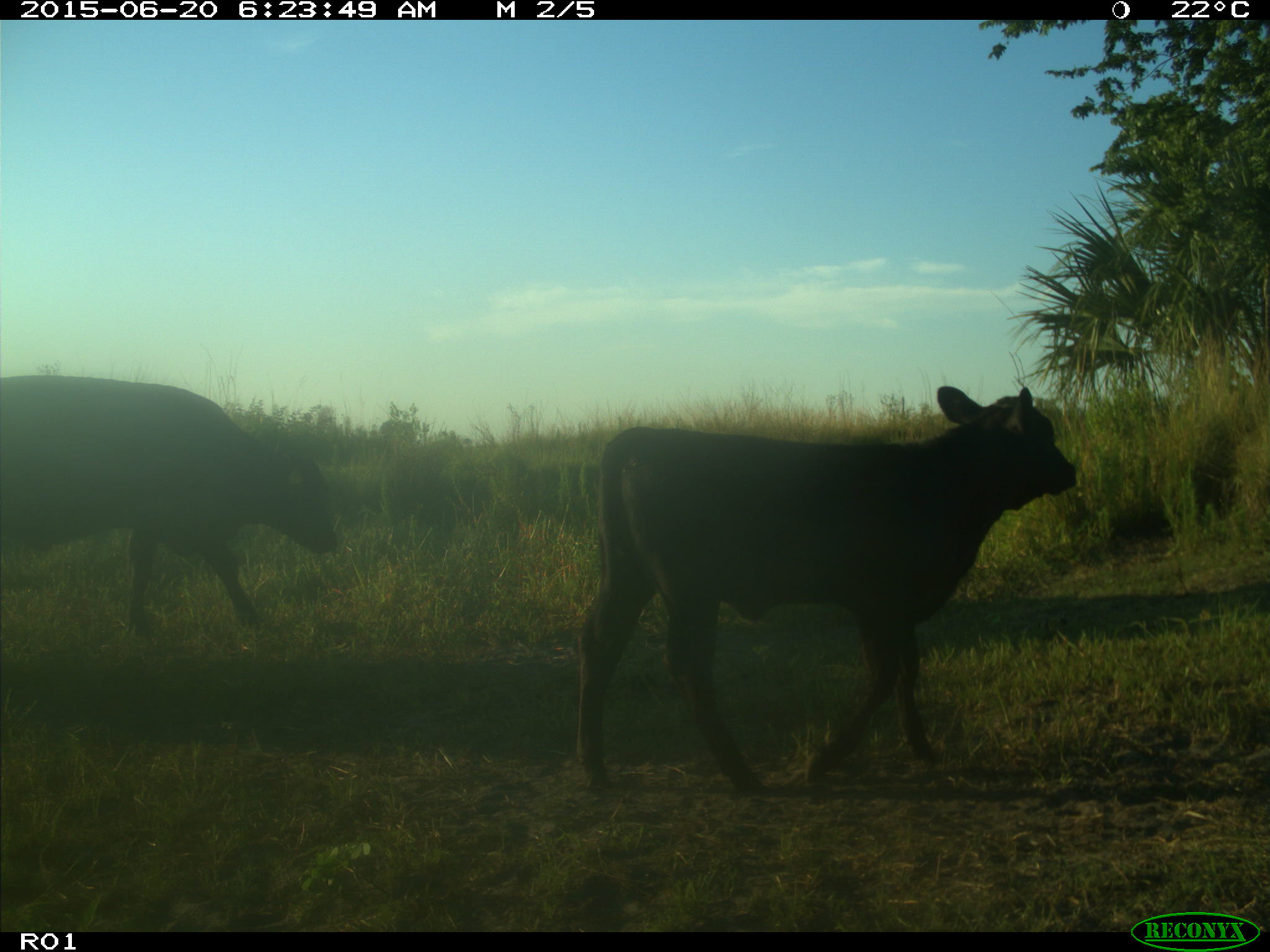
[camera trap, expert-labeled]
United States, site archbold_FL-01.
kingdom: Animalia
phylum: Chordata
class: Mammalia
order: Artiodactyla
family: Bovidae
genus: Bos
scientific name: Bos taurus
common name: domestic cow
Bos taurus (domestic cow).